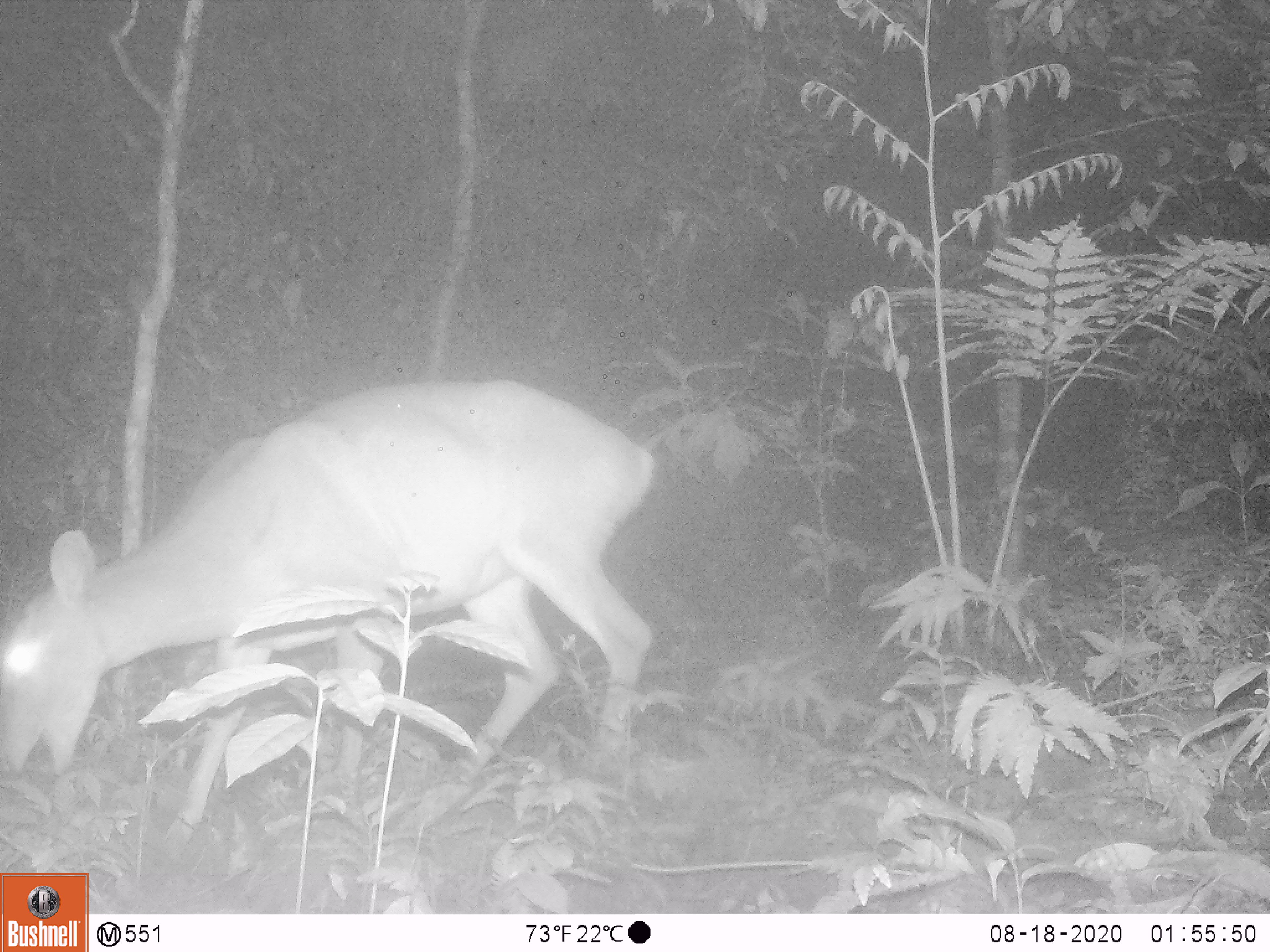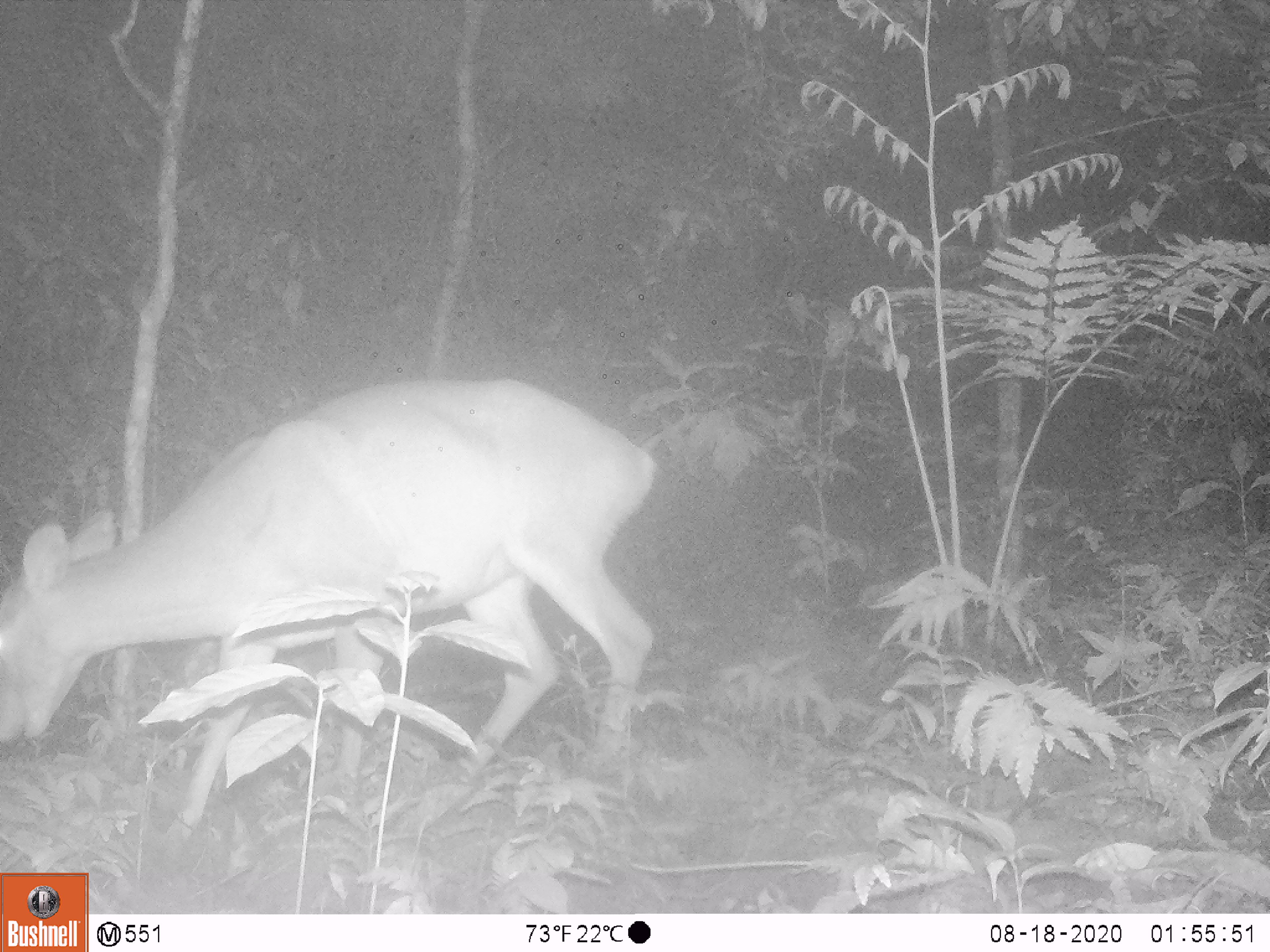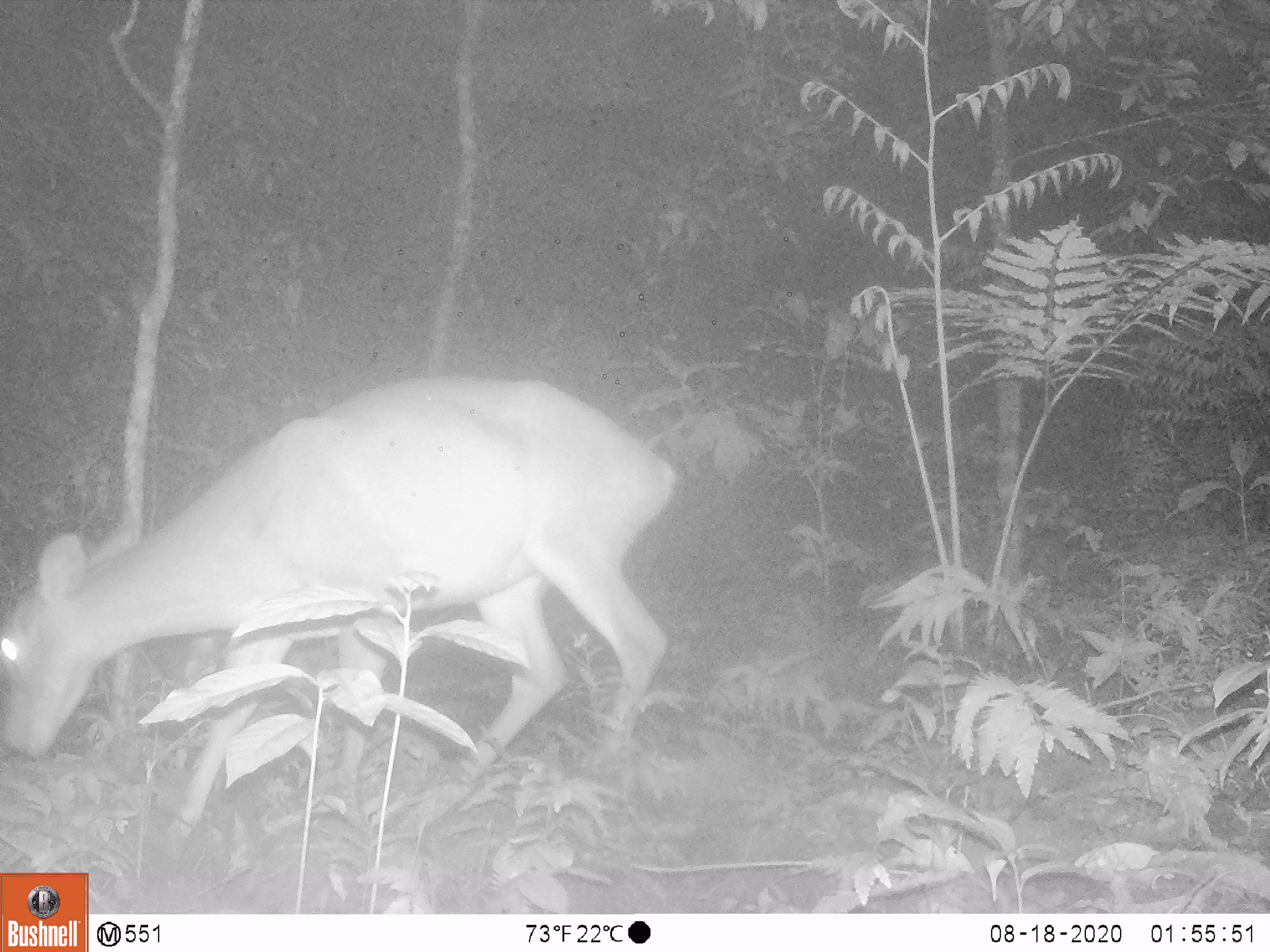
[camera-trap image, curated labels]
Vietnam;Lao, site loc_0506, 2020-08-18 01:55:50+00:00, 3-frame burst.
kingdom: Animalia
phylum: Chordata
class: Mammalia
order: Artiodactyla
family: Cervidae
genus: Muntiacus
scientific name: Muntiacus vuquangensis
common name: large-antlered muntjac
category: large antlered muntjac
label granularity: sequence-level